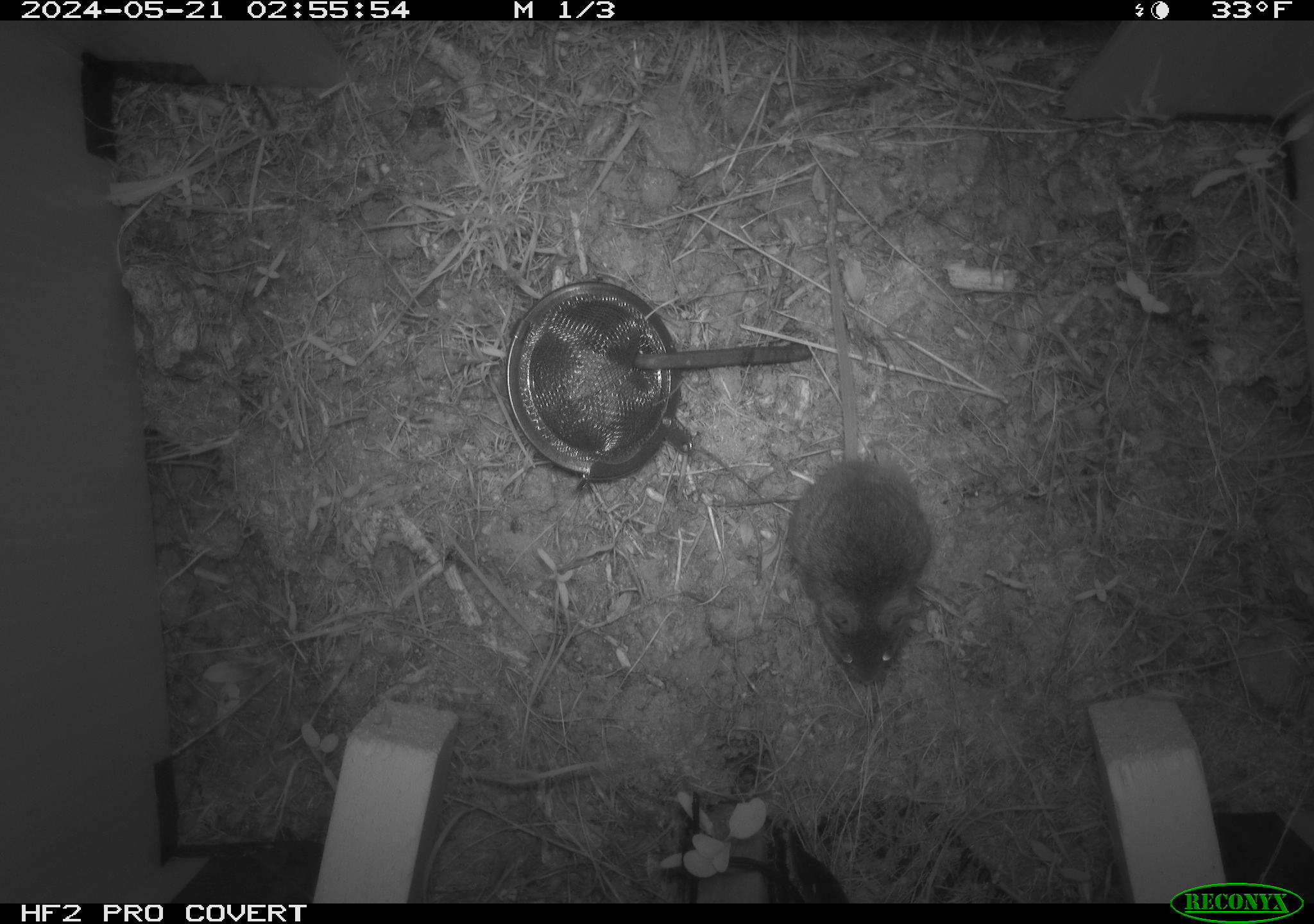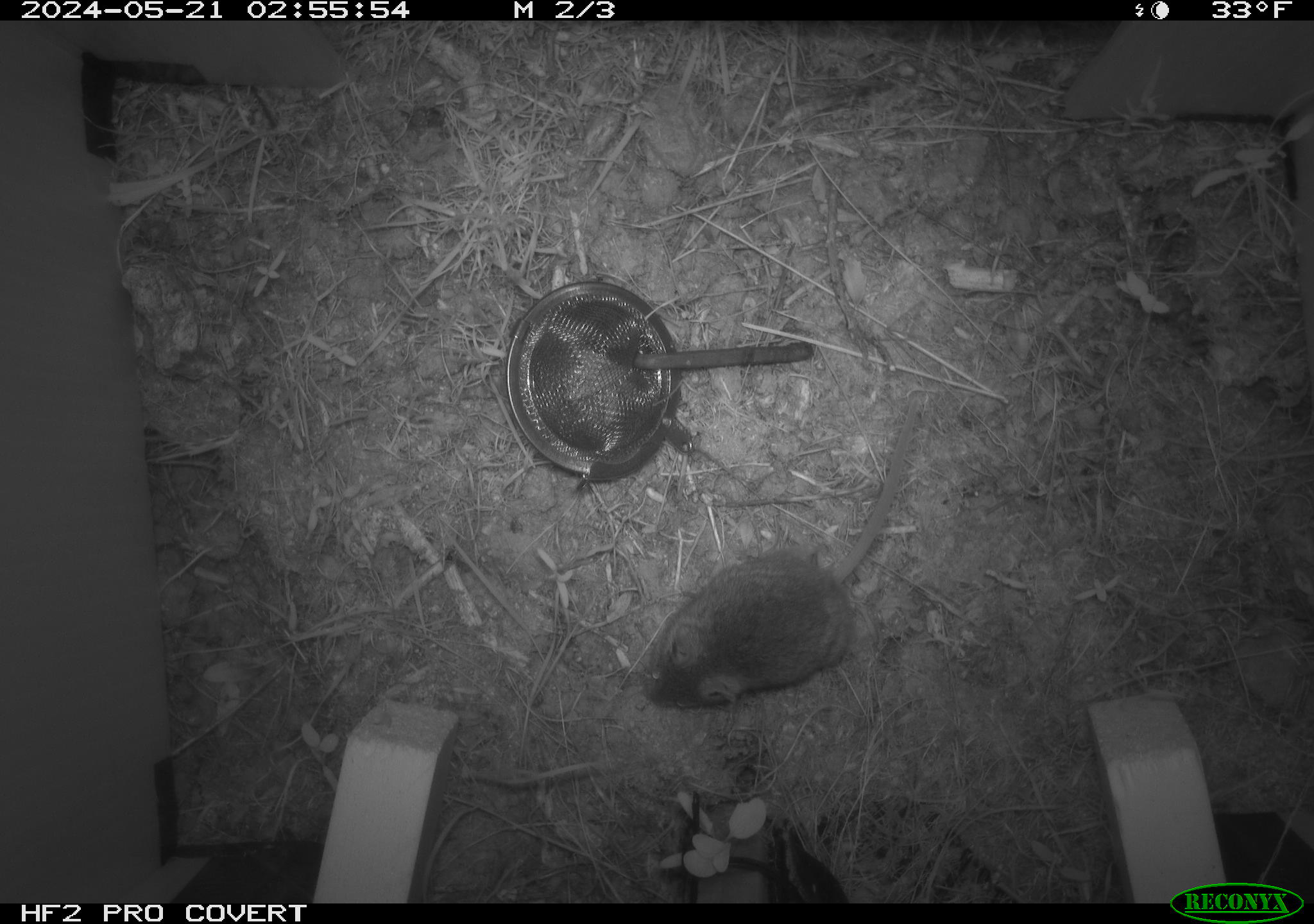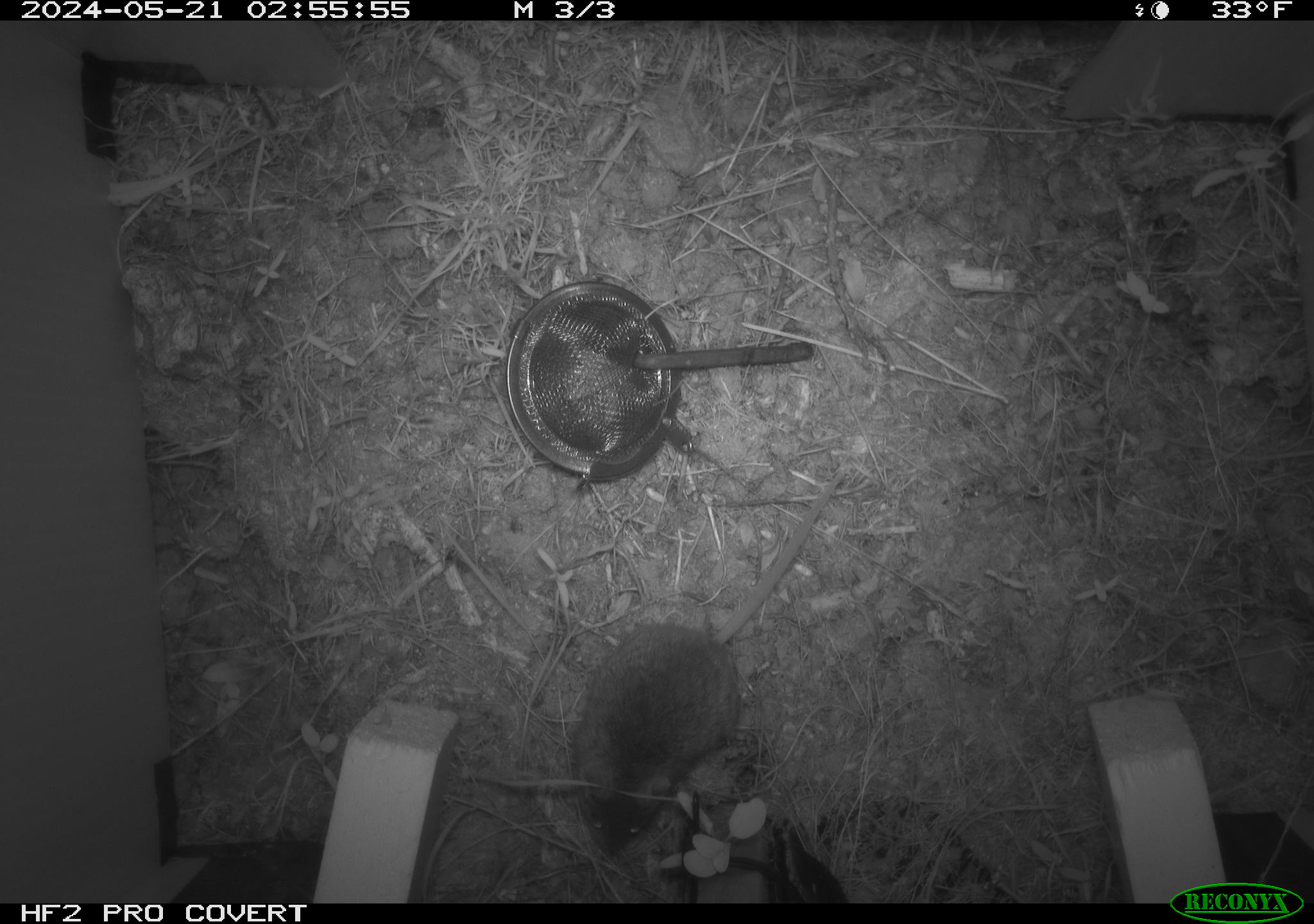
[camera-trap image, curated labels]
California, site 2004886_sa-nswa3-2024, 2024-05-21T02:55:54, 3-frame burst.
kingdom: Animalia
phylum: Chordata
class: Mammalia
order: Rodentia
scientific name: Rodentia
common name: rodent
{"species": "rodent (Rodentia)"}